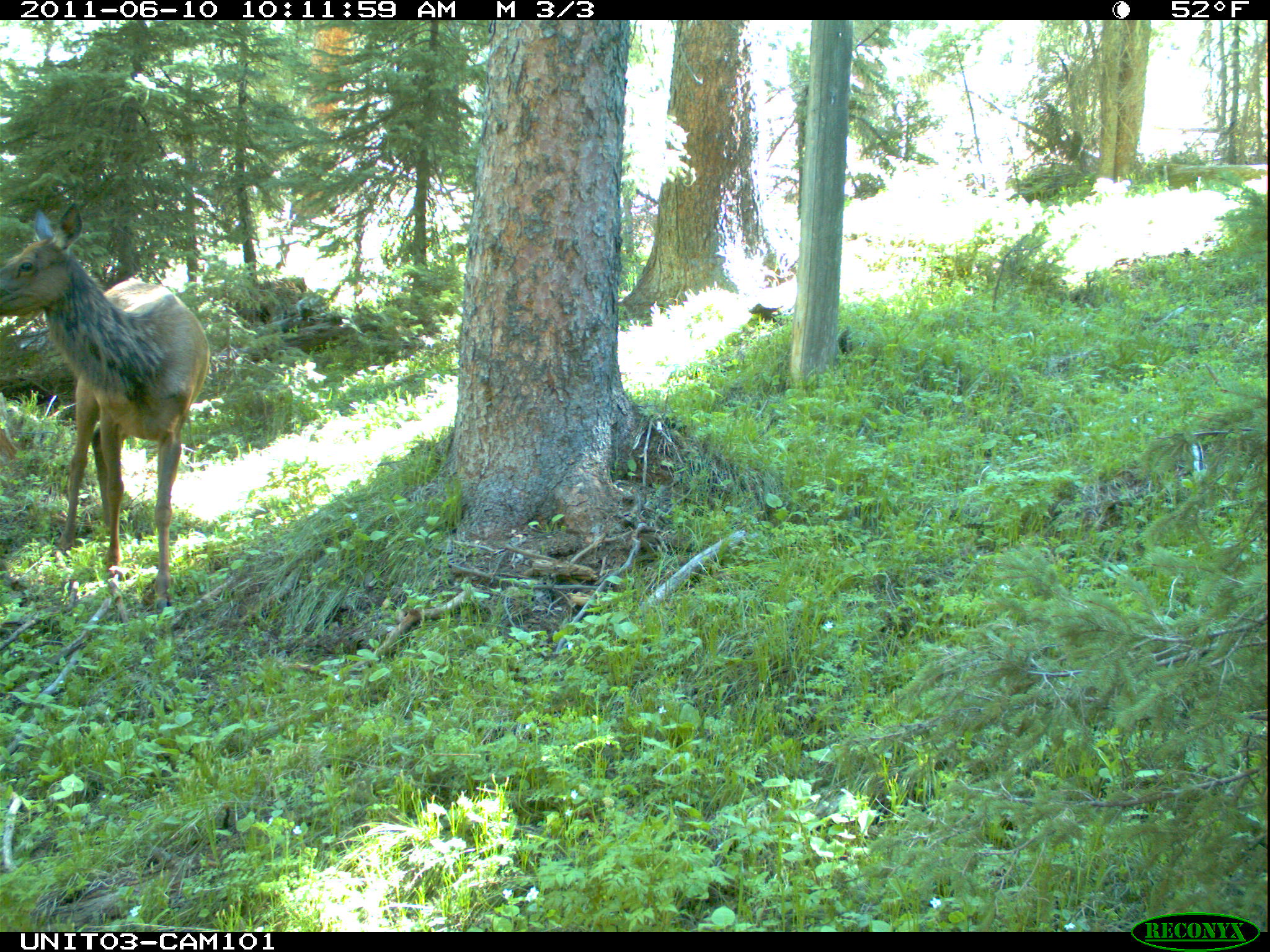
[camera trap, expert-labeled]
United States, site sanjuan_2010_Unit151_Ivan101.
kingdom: Animalia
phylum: Chordata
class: Mammalia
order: Artiodactyla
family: Cervidae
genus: Cervus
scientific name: Cervus elaphus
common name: red deer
Cervus elaphus (red deer).